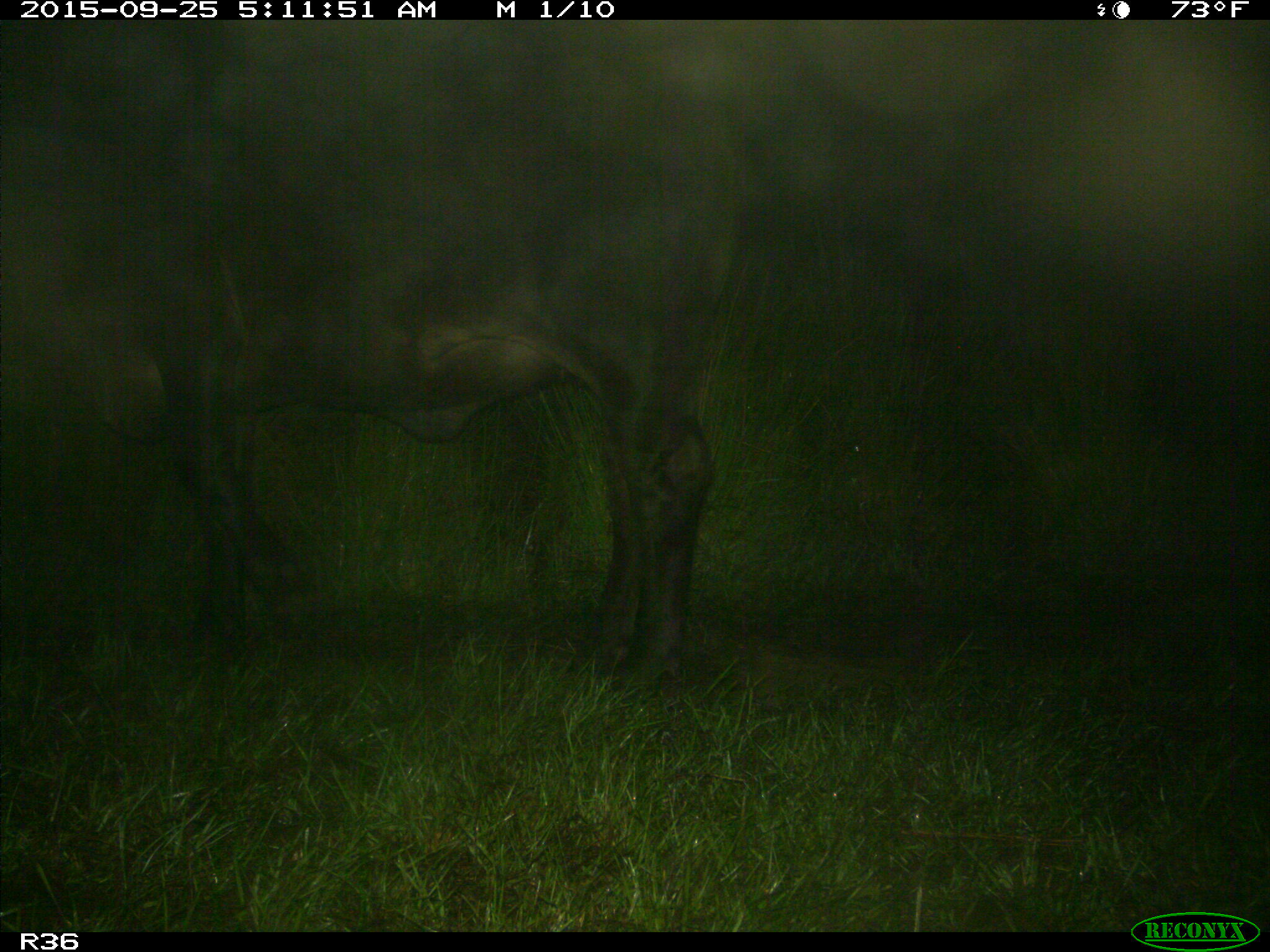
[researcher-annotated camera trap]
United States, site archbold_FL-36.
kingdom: Animalia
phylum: Chordata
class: Mammalia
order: Artiodactyla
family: Bovidae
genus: Bos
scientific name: Bos taurus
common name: domestic cow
Bos taurus (domestic cow).